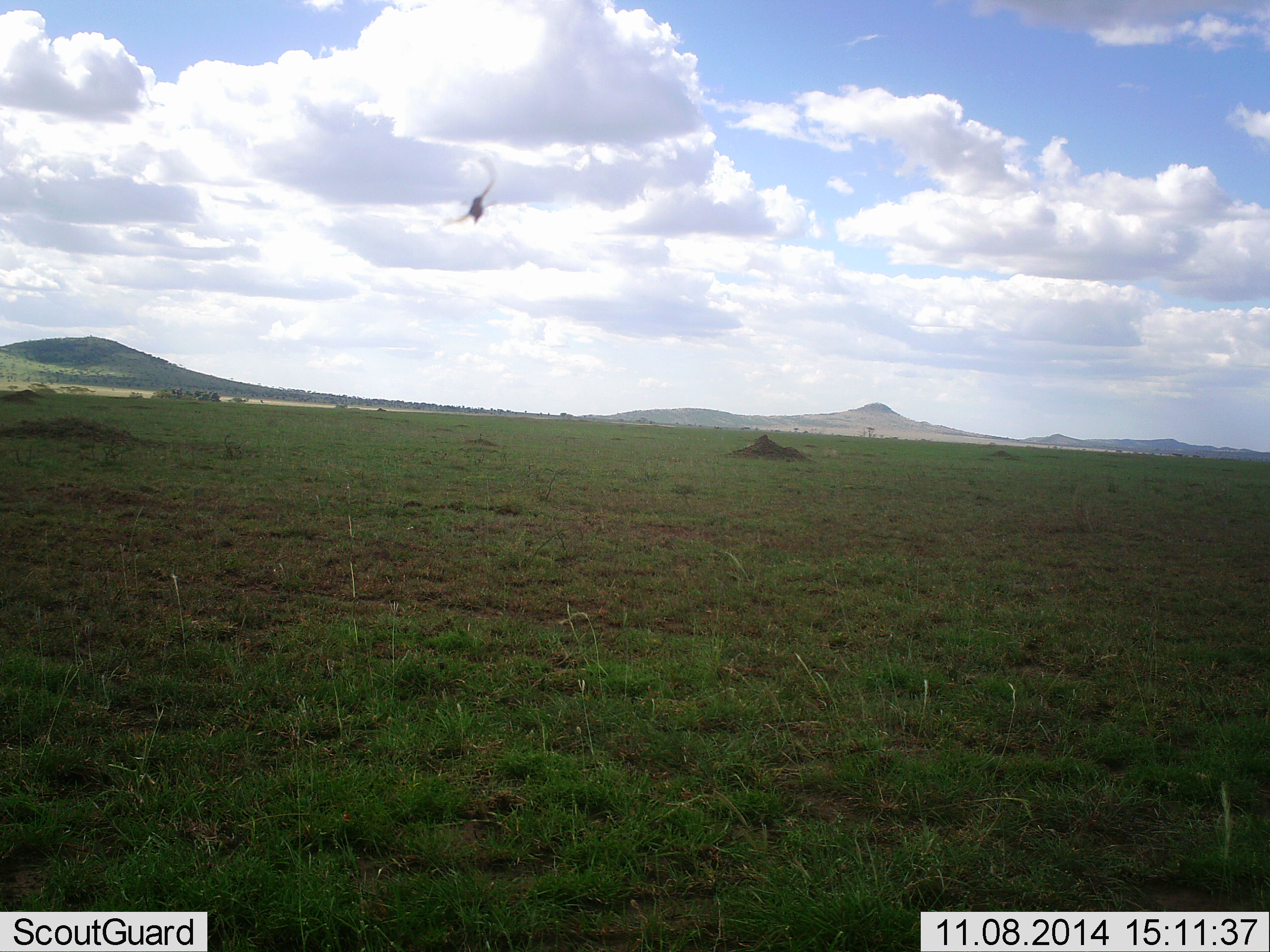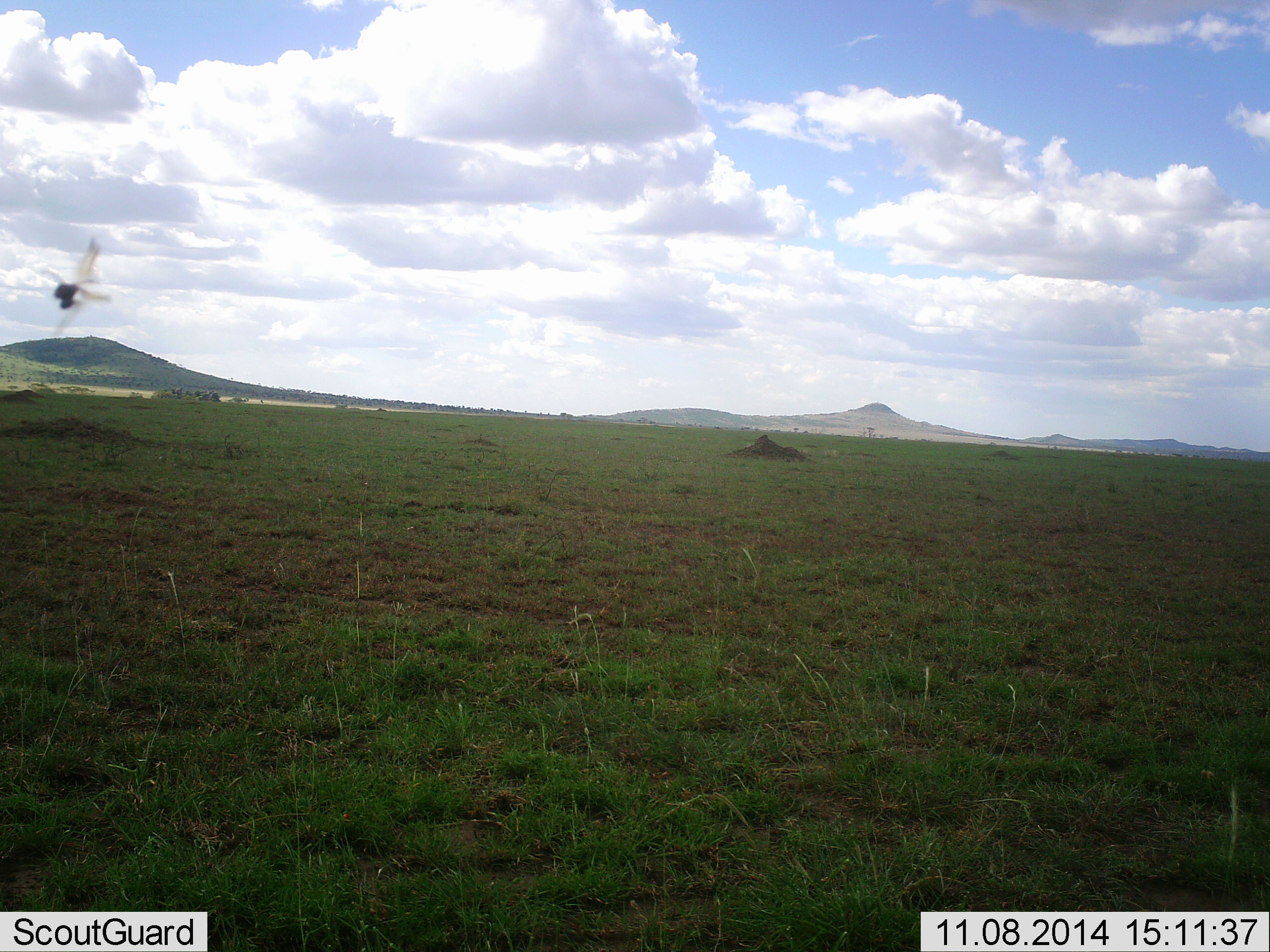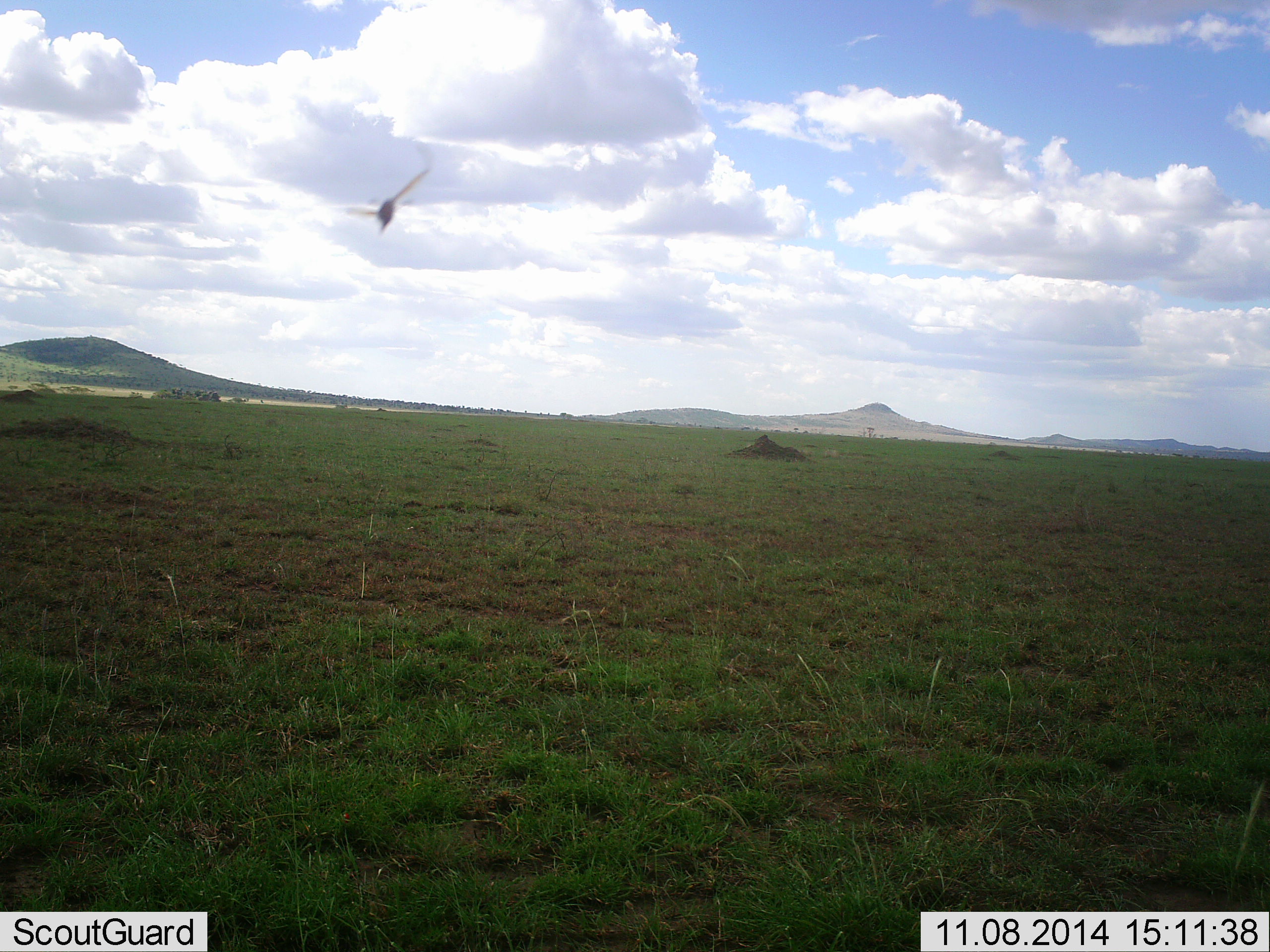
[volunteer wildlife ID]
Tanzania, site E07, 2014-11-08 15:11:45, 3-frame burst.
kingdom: Animalia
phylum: Arthropoda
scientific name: Arthropoda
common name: arthropods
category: insectspider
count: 1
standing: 0%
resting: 0%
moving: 100%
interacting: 0%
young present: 0%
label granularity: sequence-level